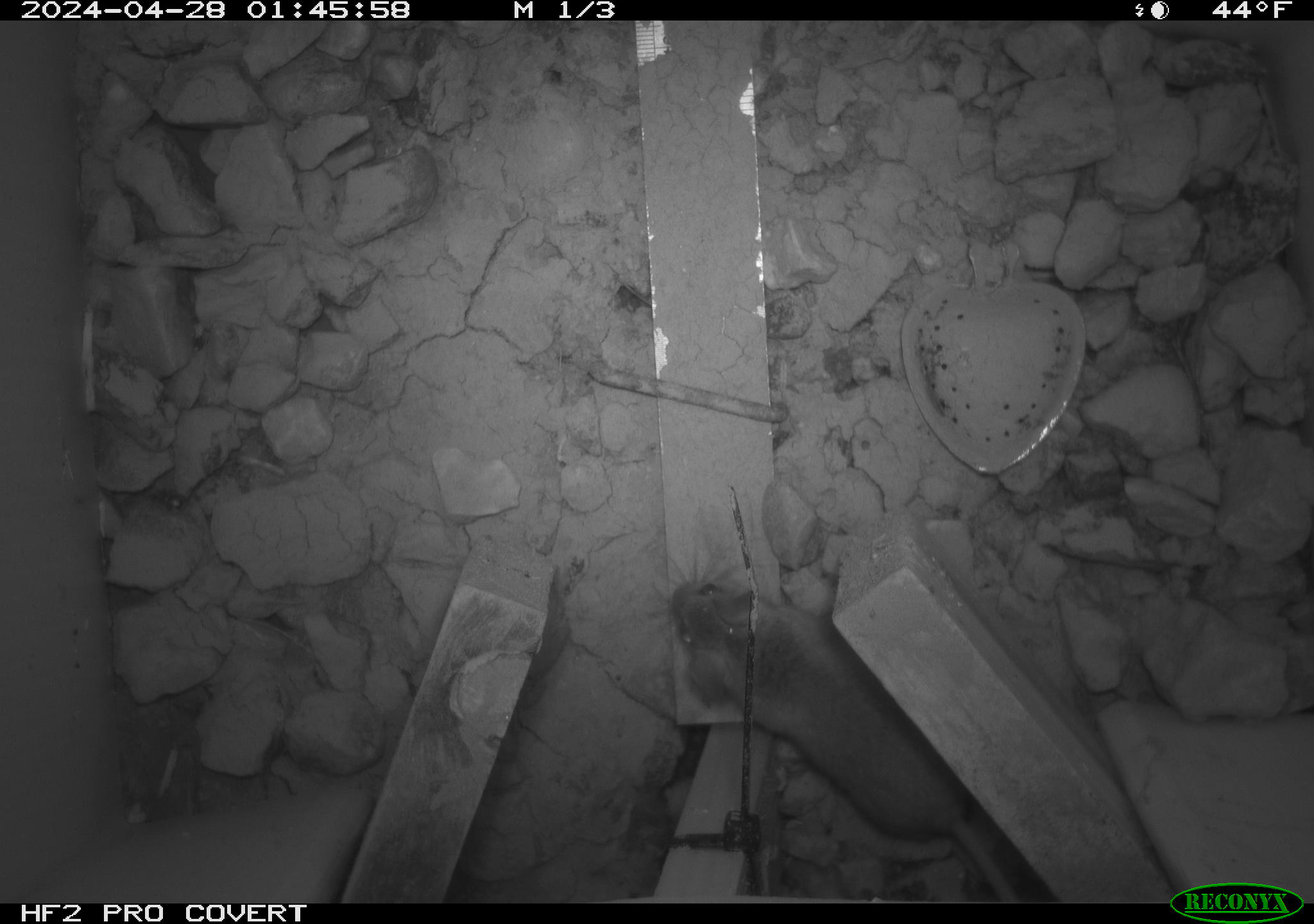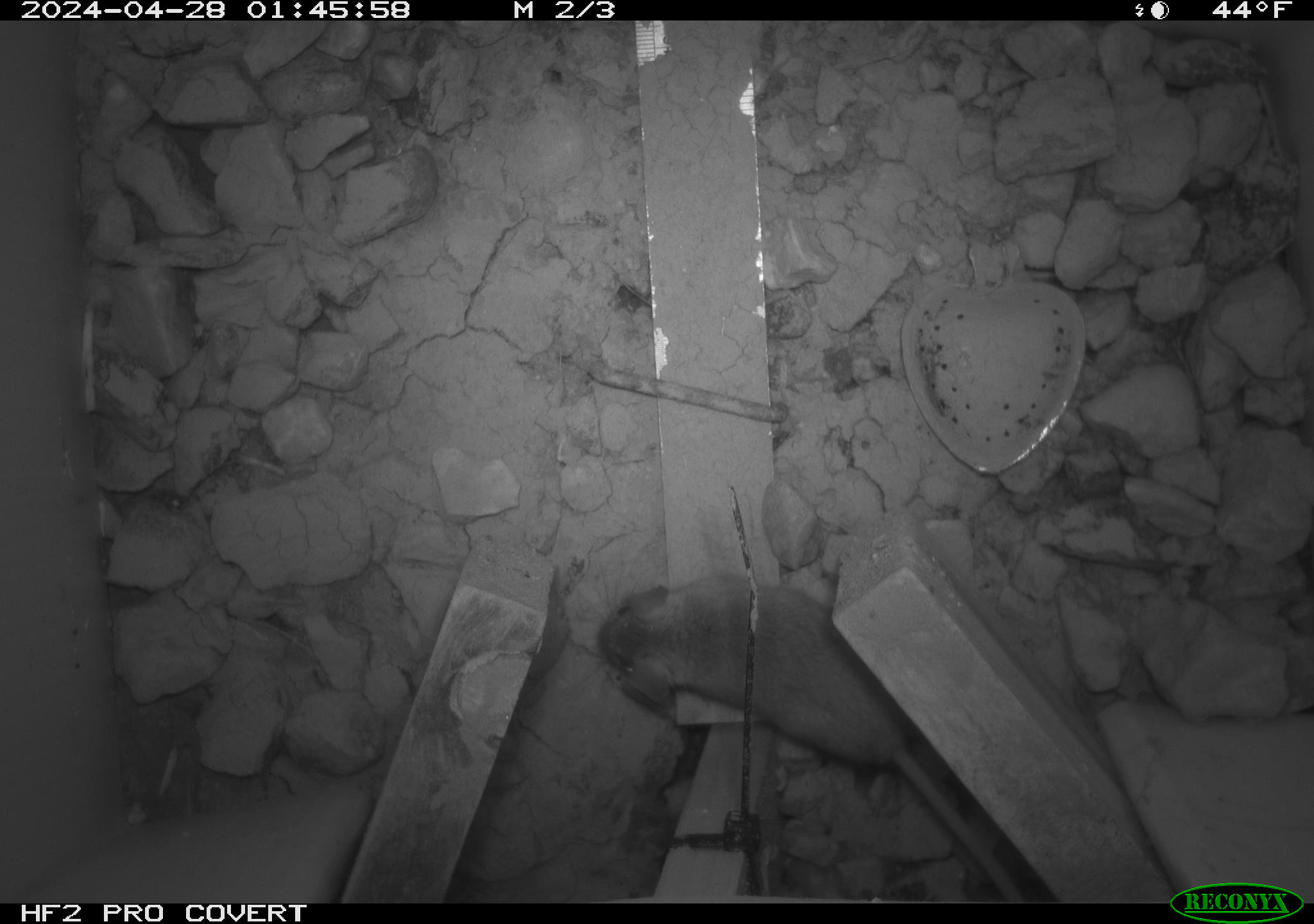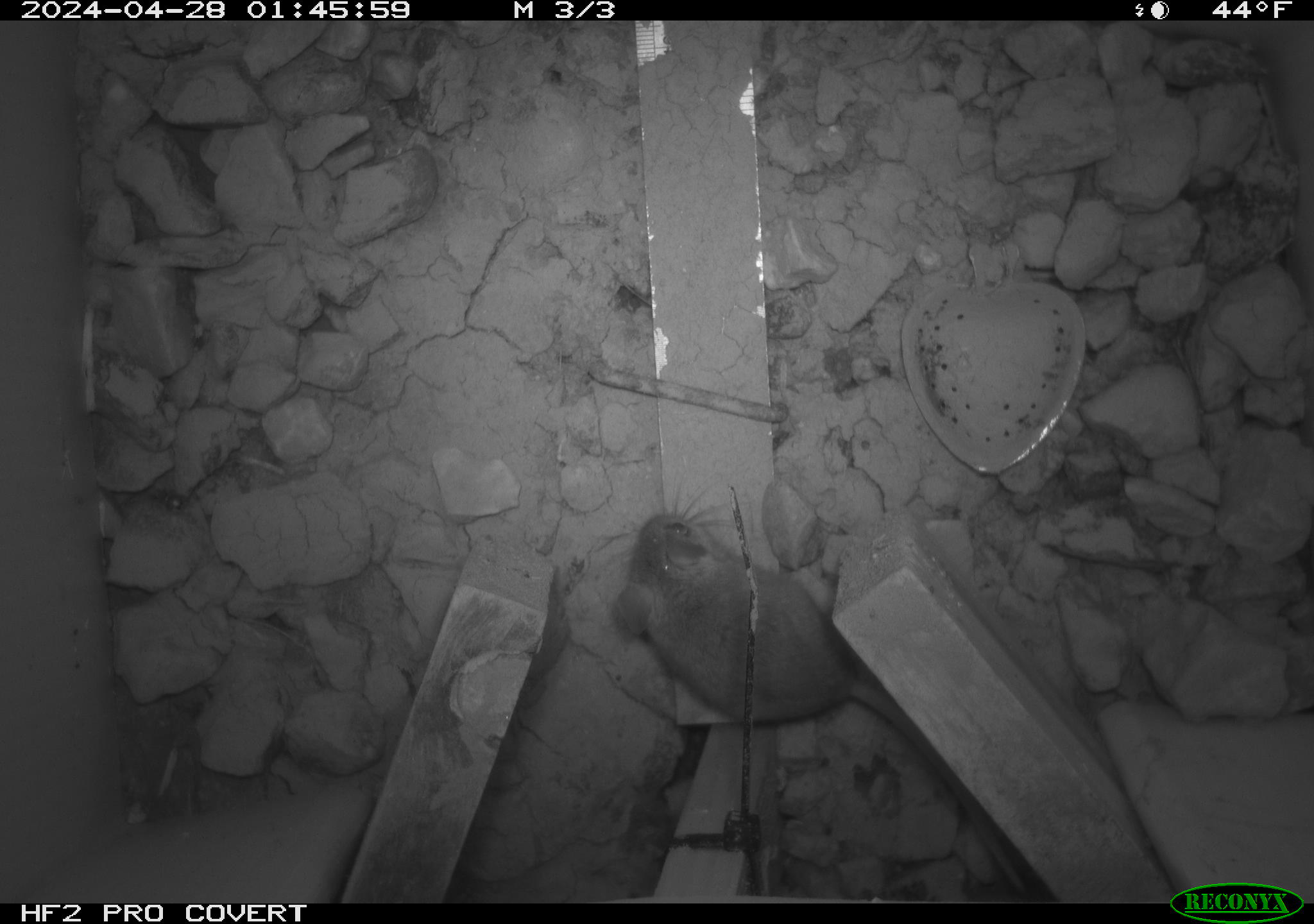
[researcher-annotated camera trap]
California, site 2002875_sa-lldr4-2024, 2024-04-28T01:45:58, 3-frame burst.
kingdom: Animalia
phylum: Chordata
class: Mammalia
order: Rodentia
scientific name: Rodentia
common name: mouse species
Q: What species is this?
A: Mouse species (Rodentia).